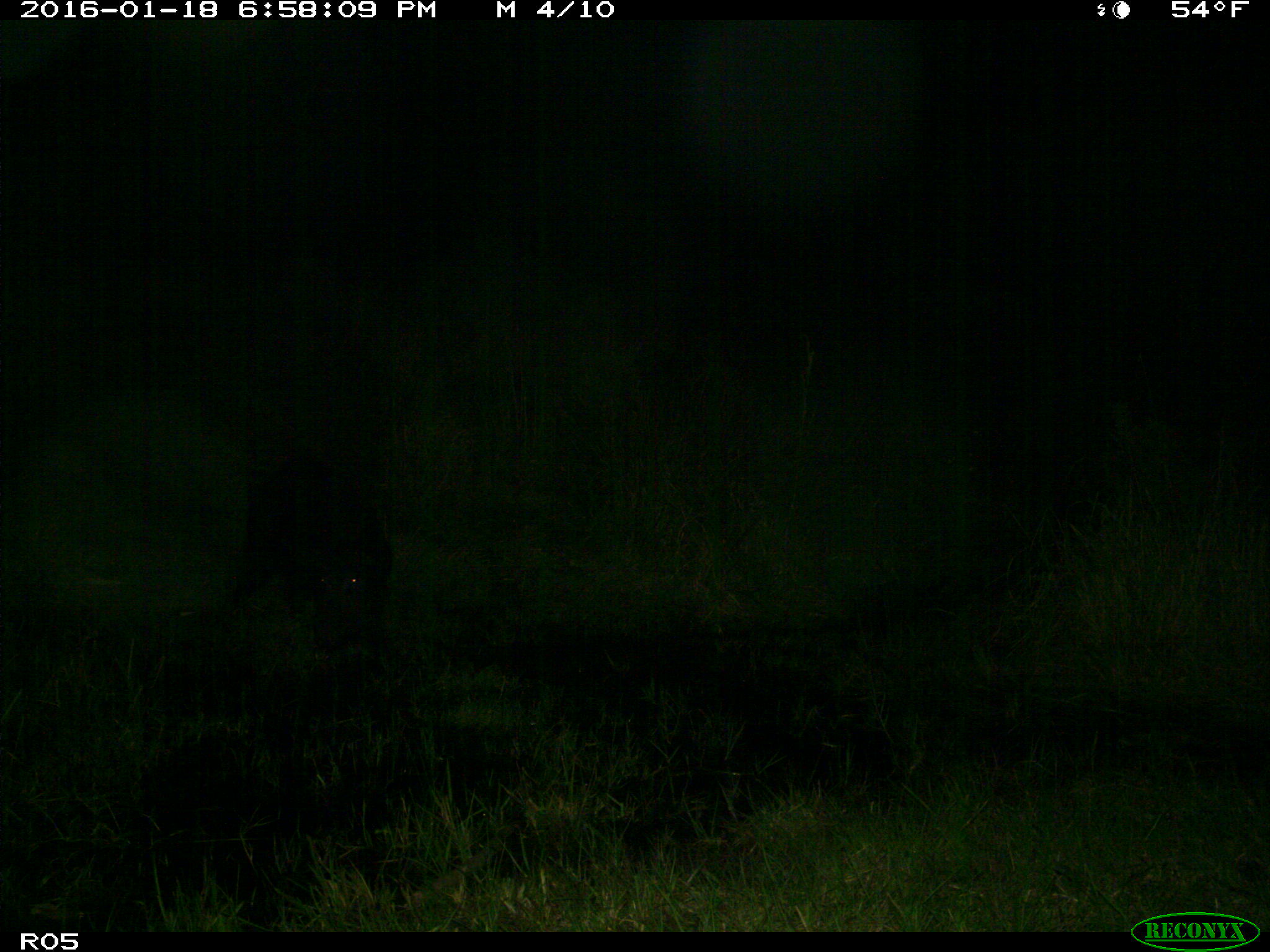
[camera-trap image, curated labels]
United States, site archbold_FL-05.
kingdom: Animalia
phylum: Chordata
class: Mammalia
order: Artiodactyla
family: Suidae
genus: Sus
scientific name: Sus scrofa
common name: wild boar